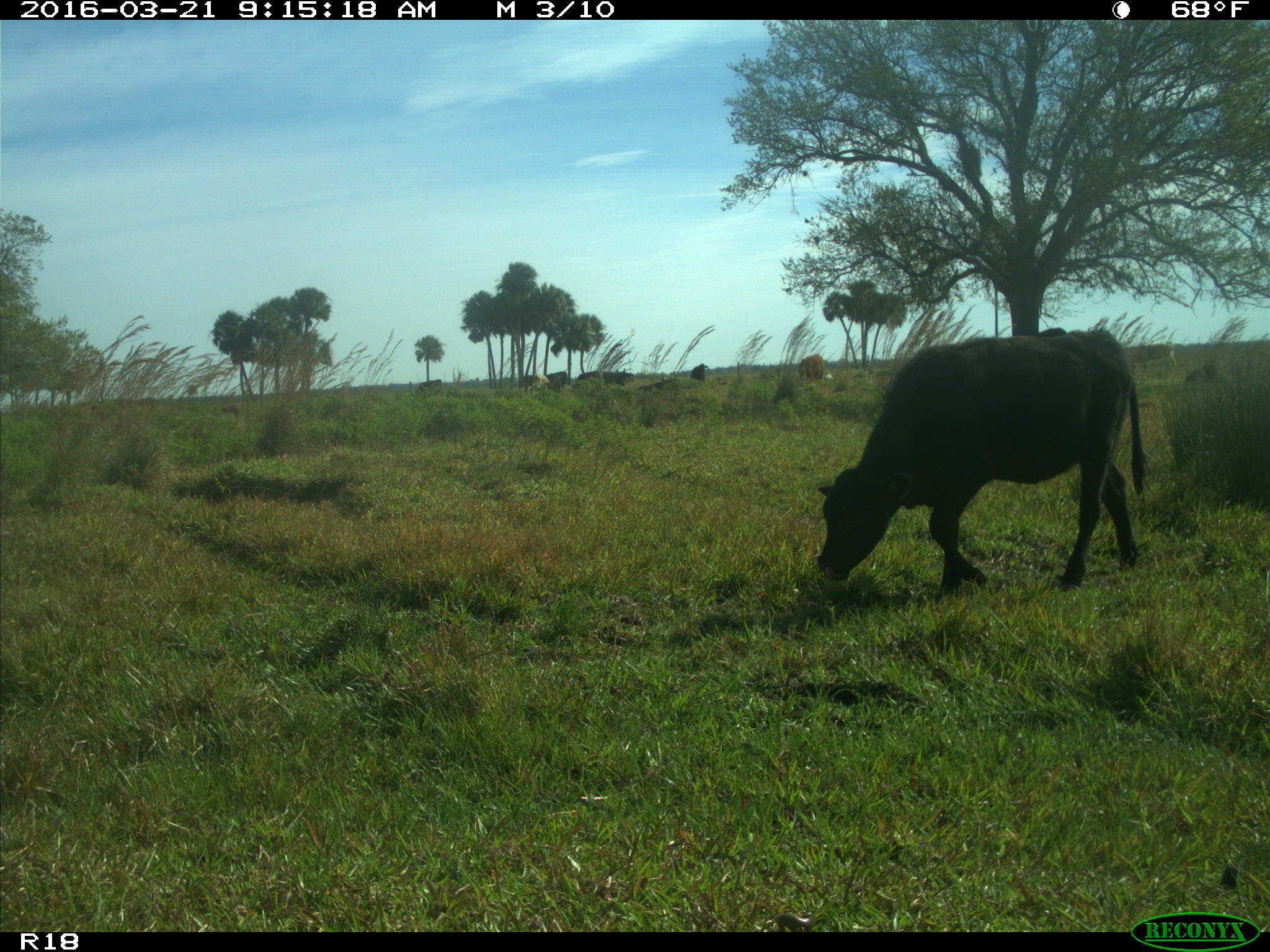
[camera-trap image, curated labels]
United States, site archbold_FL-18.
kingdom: Animalia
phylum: Chordata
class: Mammalia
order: Artiodactyla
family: Bovidae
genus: Bos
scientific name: Bos taurus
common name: domestic cow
Bos taurus (domestic cow).